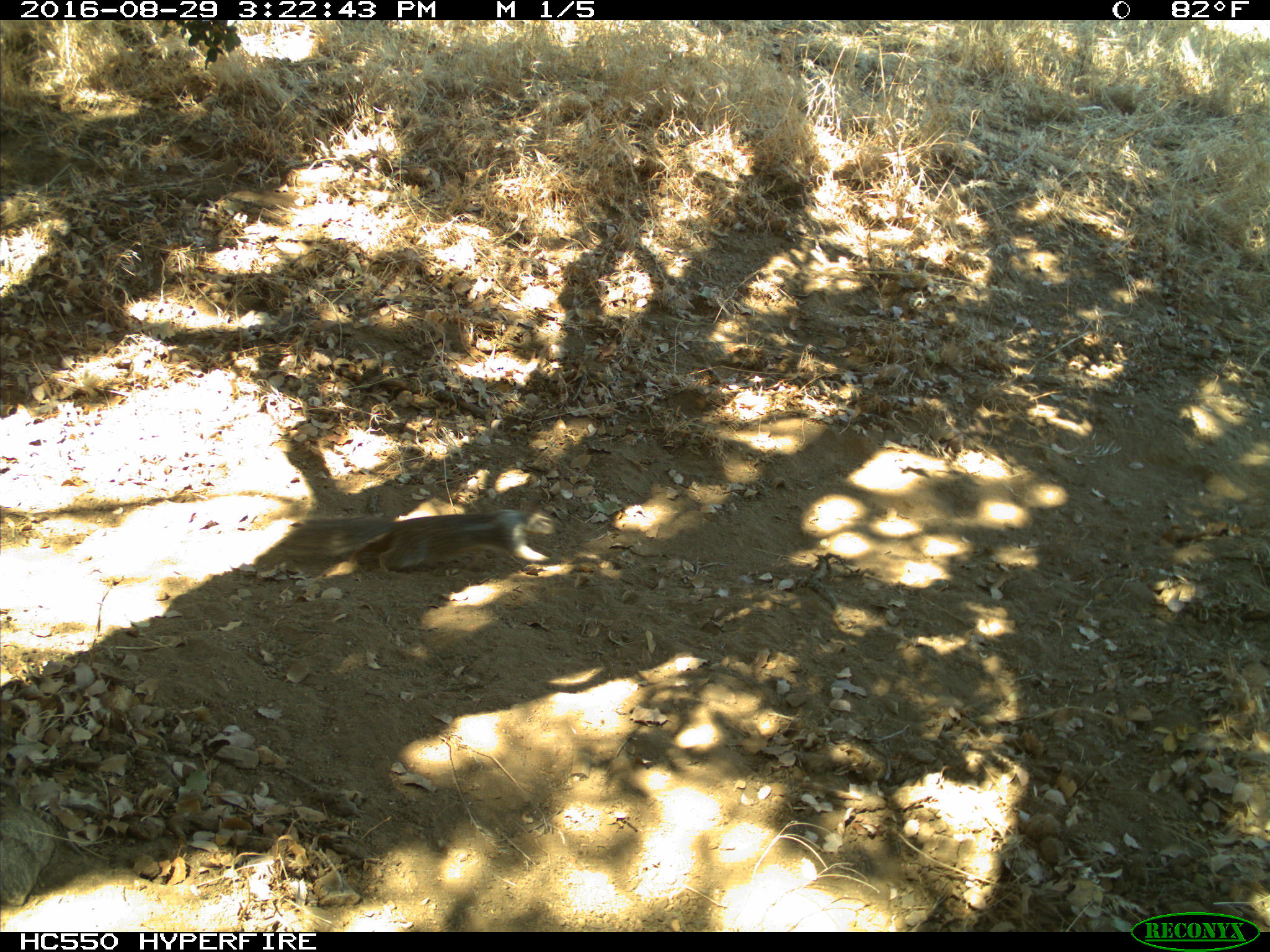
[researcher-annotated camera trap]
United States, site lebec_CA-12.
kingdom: Animalia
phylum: Chordata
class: Mammalia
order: Rodentia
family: Sciuridae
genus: Otospermophilus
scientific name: Otospermophilus beecheyi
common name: california ground squirrel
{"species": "Otospermophilus beecheyi (california ground squirrel)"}